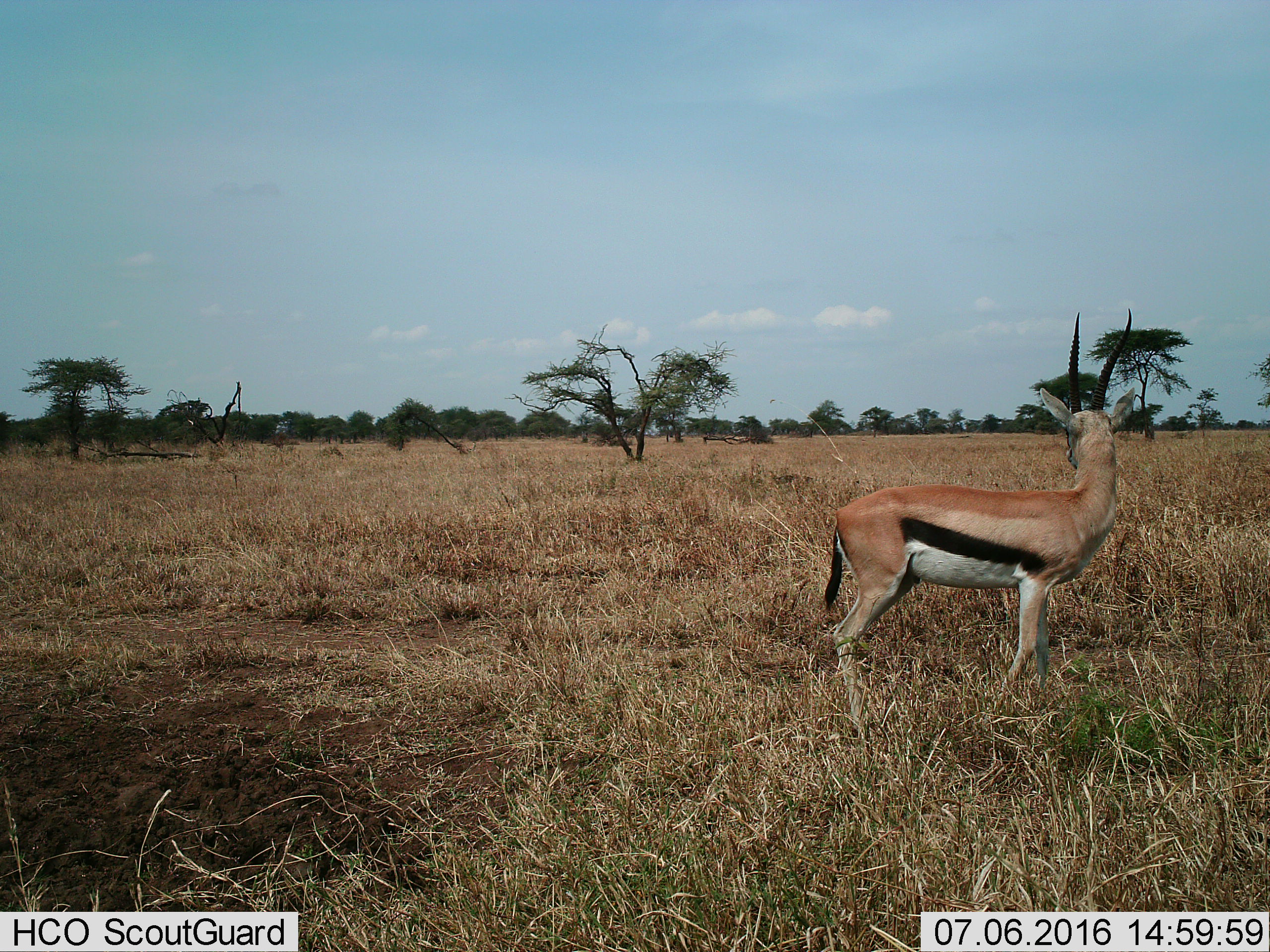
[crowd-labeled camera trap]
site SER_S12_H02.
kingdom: Animalia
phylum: Chordata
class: Mammalia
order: Artiodactyla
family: Bovidae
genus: Eudorcas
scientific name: Eudorcas thomsonii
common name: thomson's gazelle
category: gazellethomsons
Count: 1.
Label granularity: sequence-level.